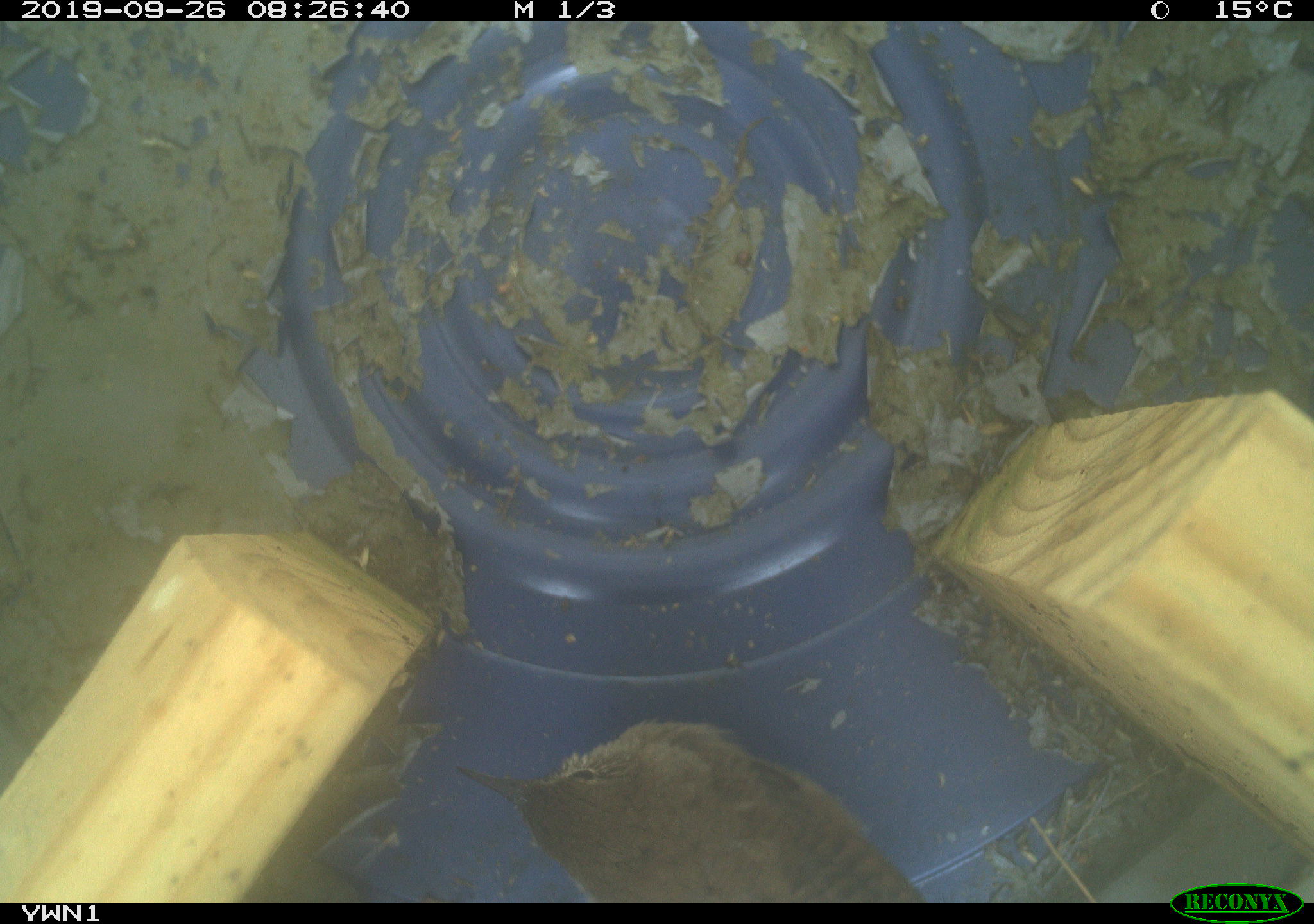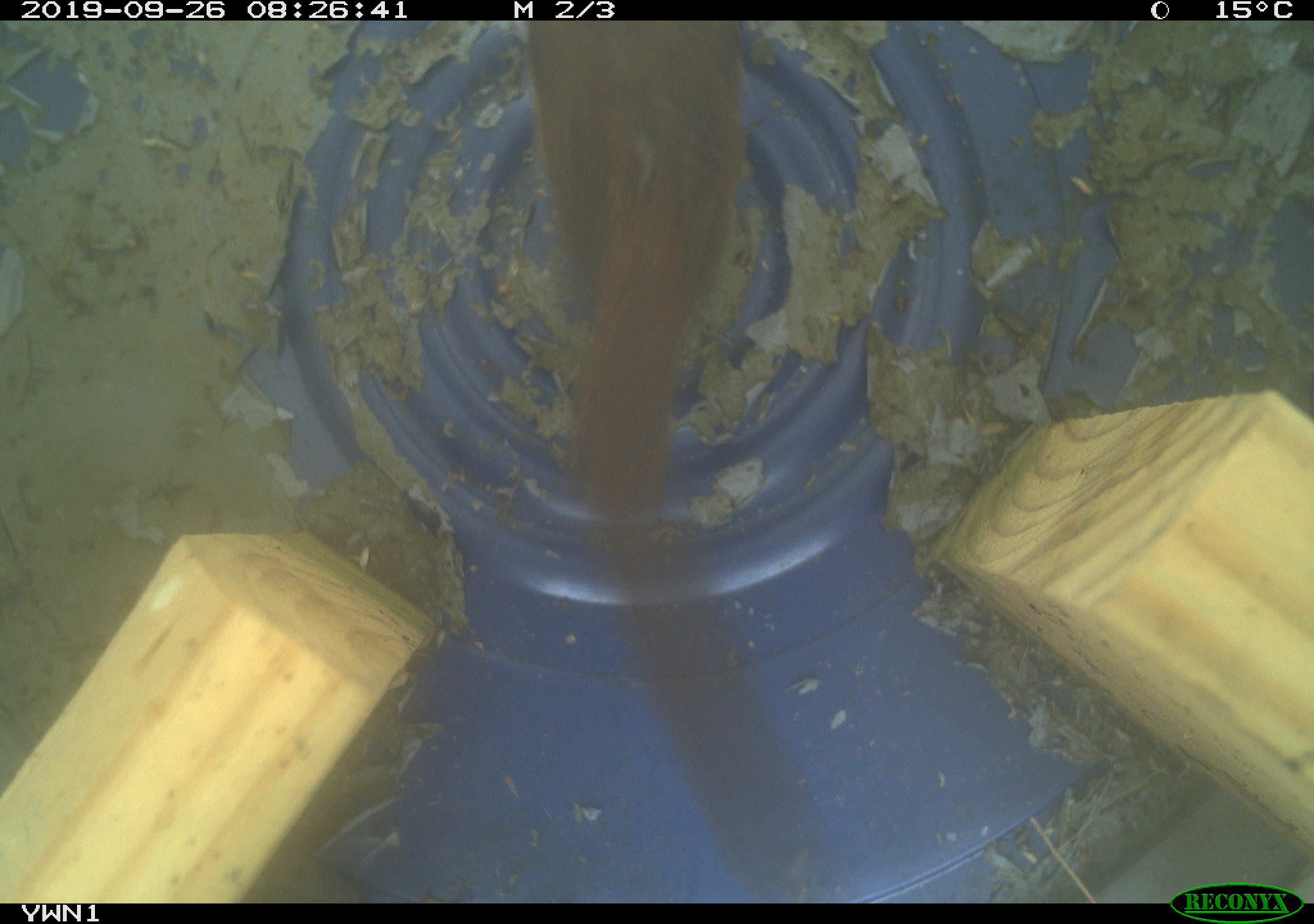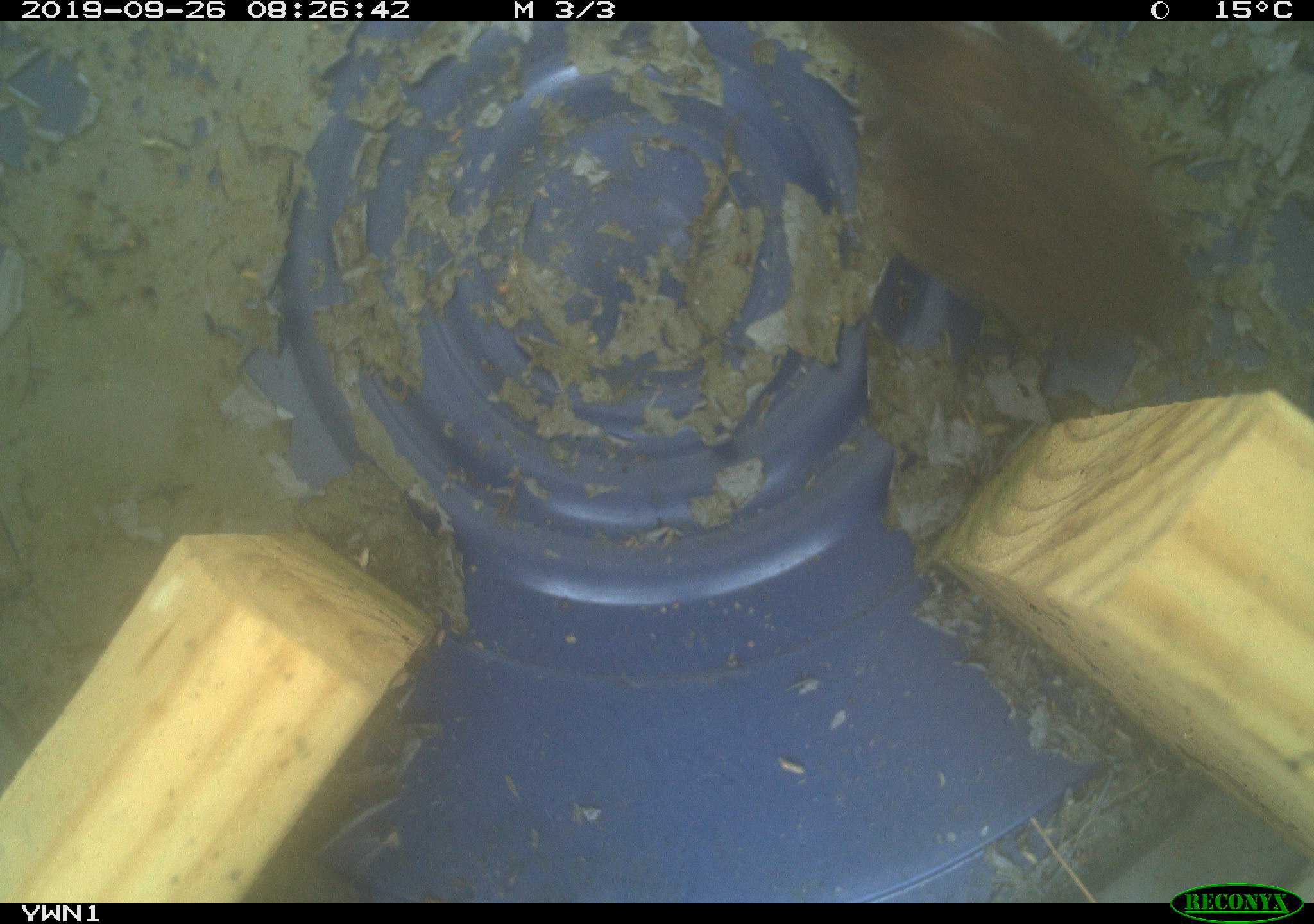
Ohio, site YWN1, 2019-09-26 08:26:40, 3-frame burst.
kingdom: Animalia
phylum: Chordata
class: Aves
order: Passeriformes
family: Troglodytidae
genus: Troglodytes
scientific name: Troglodytes aedon aedon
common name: northern house wren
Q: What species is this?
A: Northern house wren (Troglodytes aedon aedon).